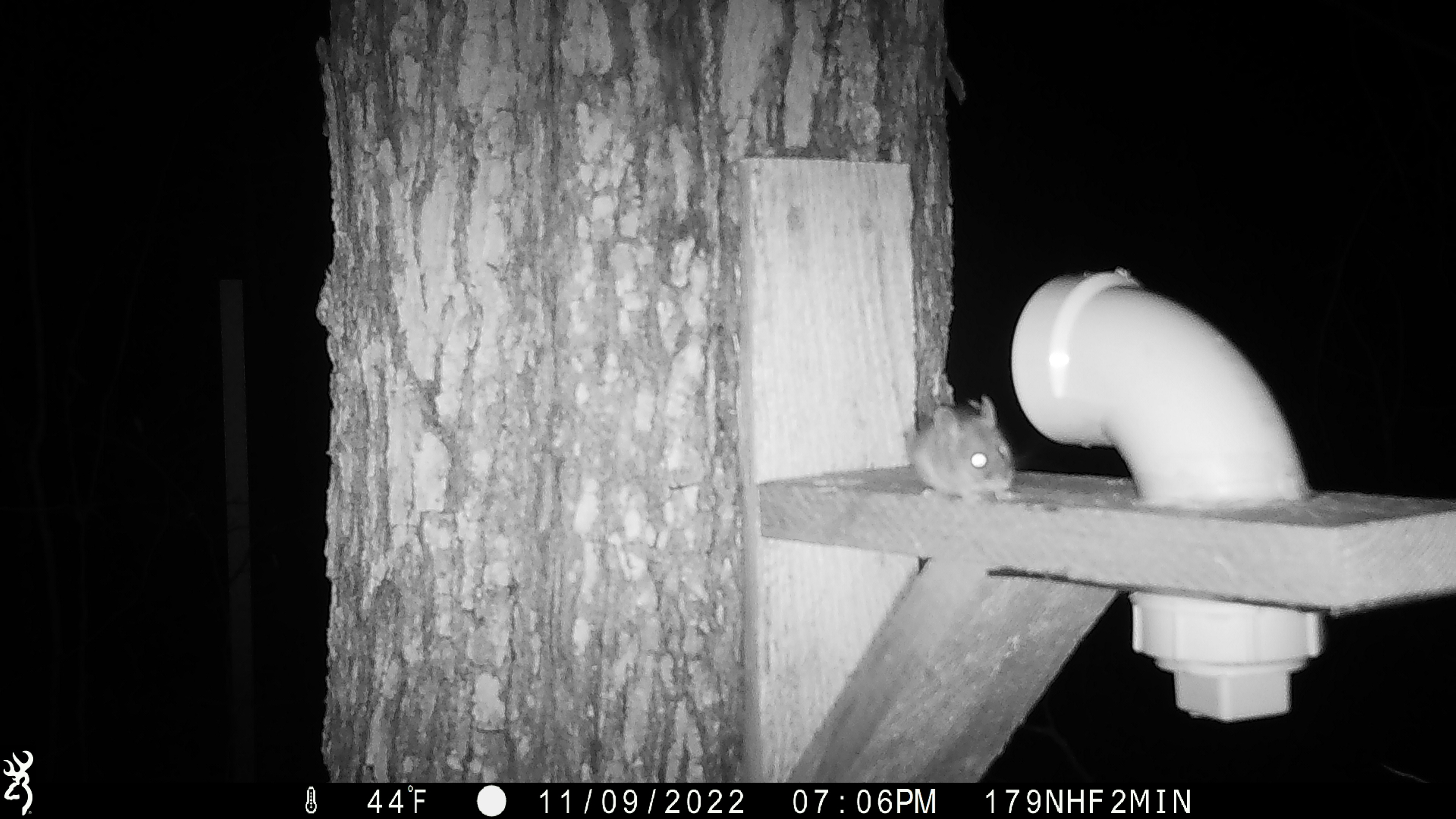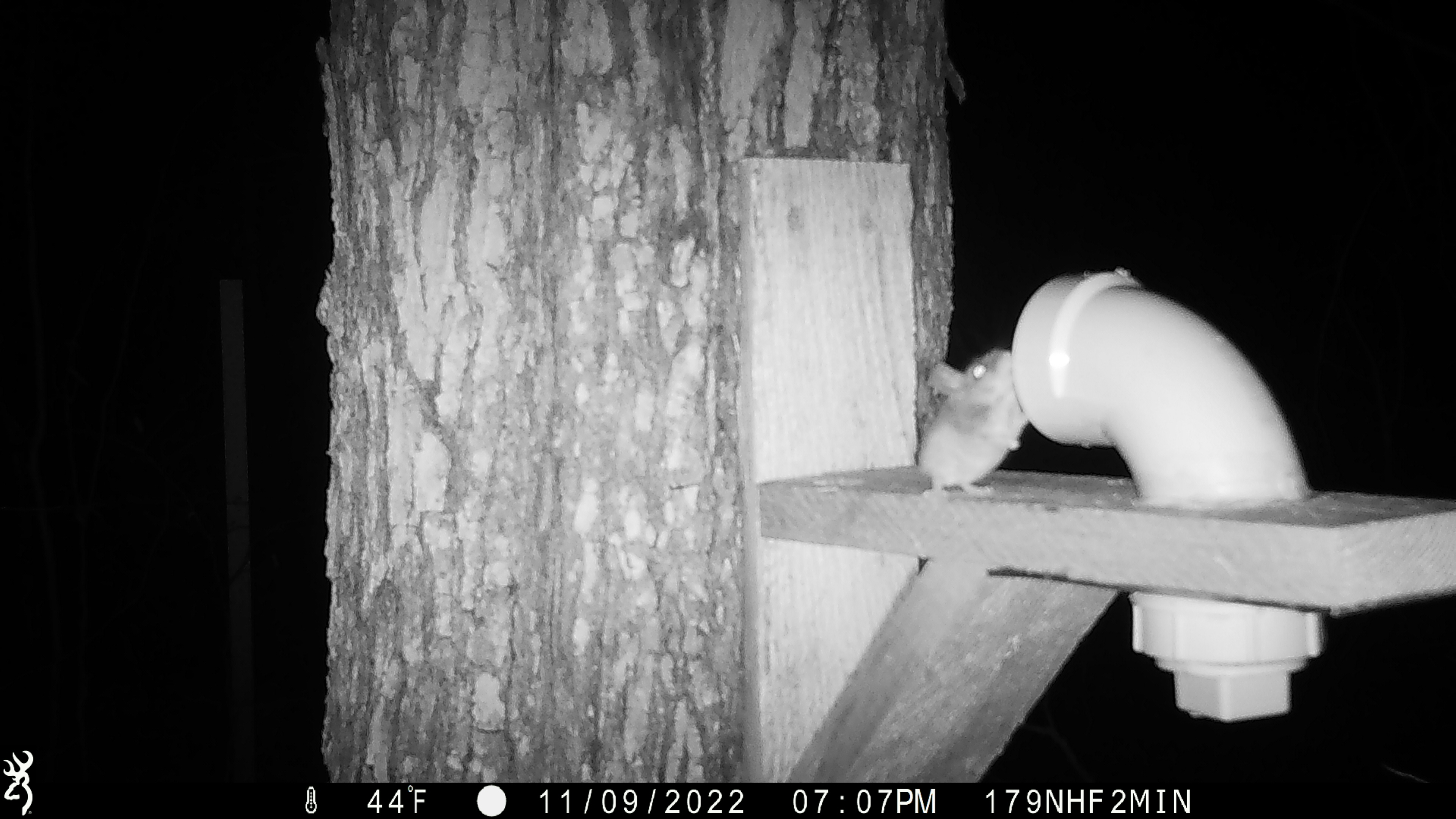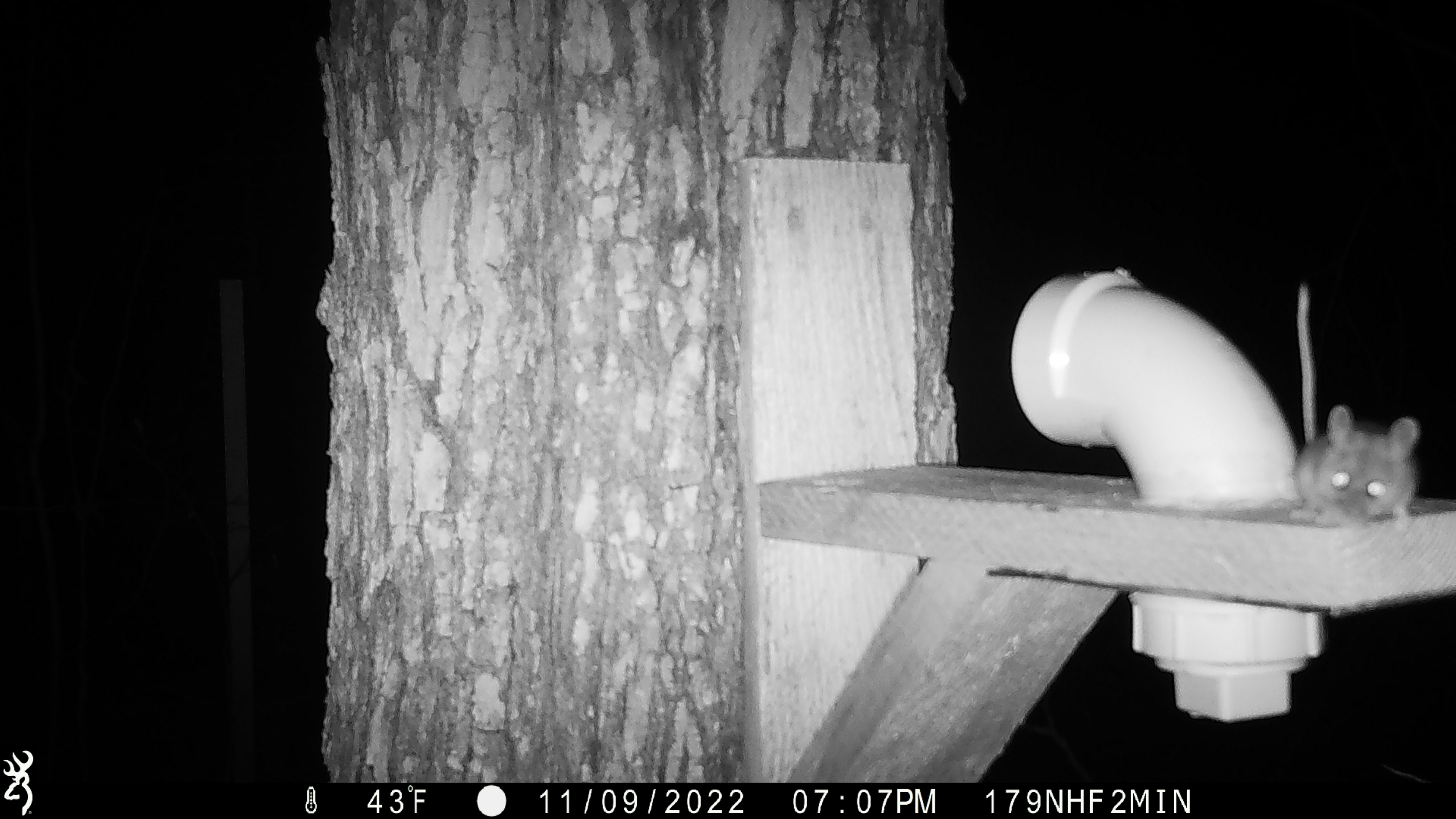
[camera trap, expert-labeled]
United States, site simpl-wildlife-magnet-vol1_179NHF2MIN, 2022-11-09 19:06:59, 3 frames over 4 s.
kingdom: Animalia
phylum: Chordata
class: Mammalia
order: Rodentia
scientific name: Rodentia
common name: mouse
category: mouse sp.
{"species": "mouse sp. (mouse) (Rodentia)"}